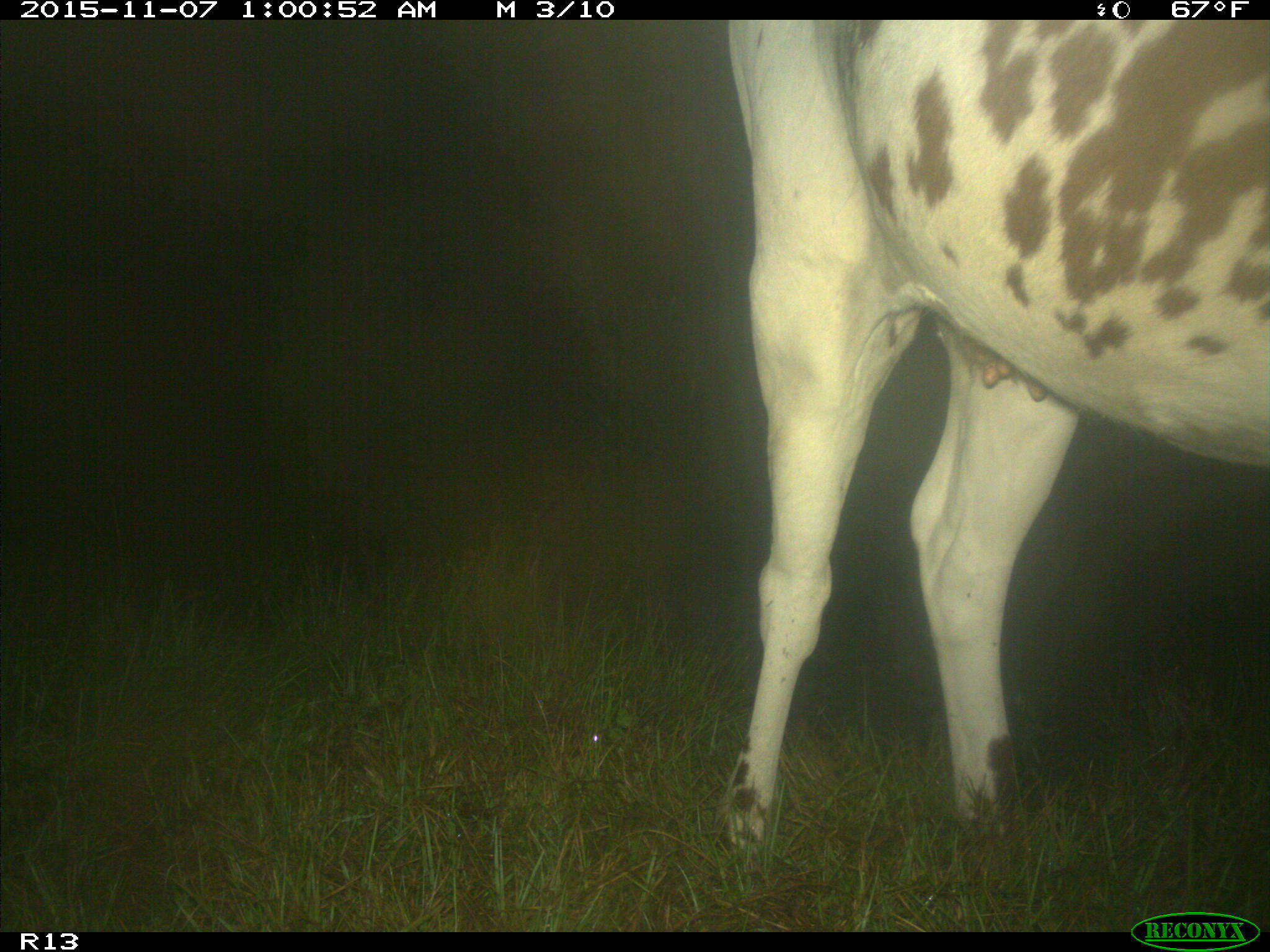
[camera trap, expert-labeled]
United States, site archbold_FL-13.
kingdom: Animalia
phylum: Chordata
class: Mammalia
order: Artiodactyla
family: Bovidae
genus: Bos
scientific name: Bos taurus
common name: domestic cow